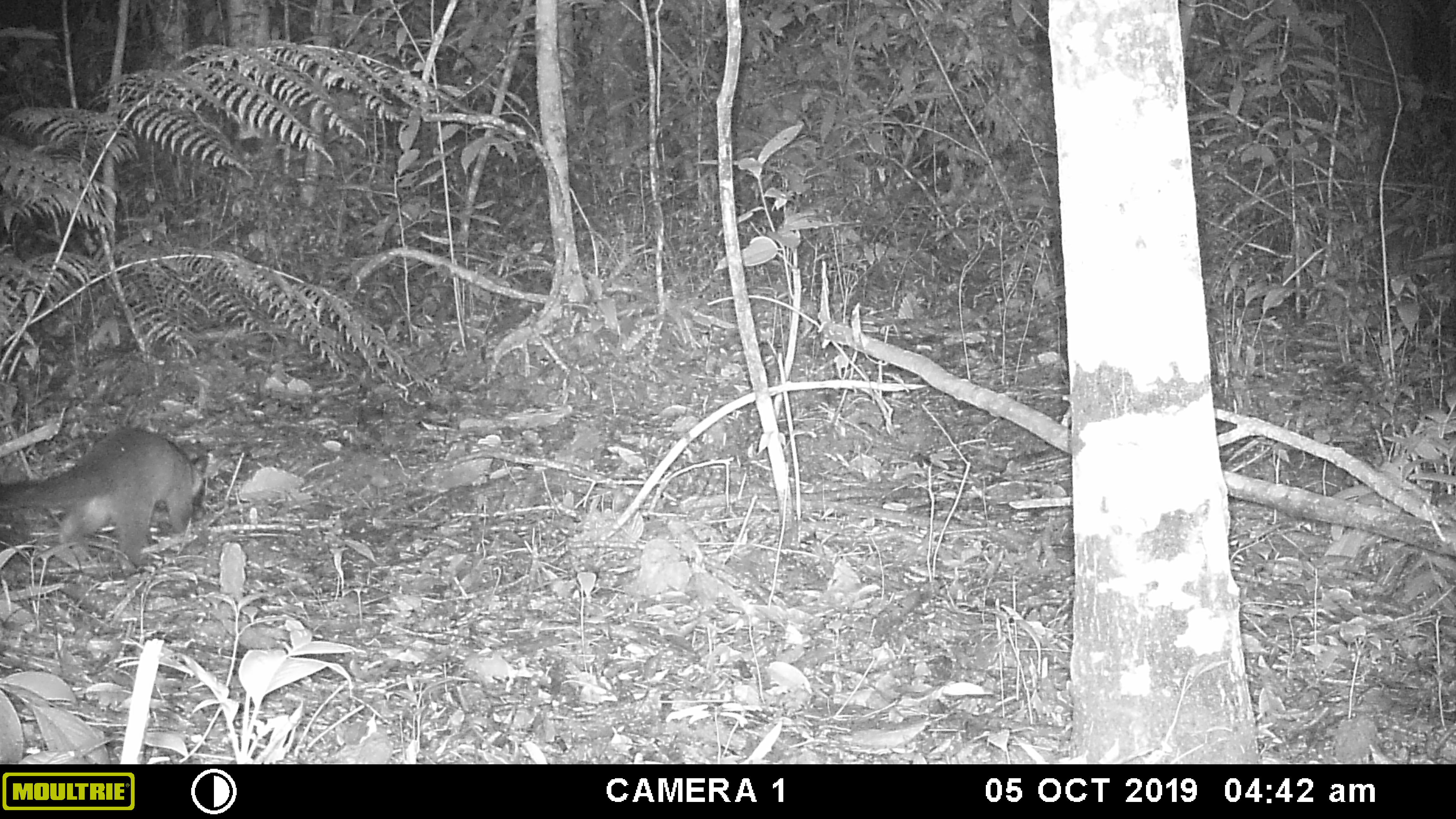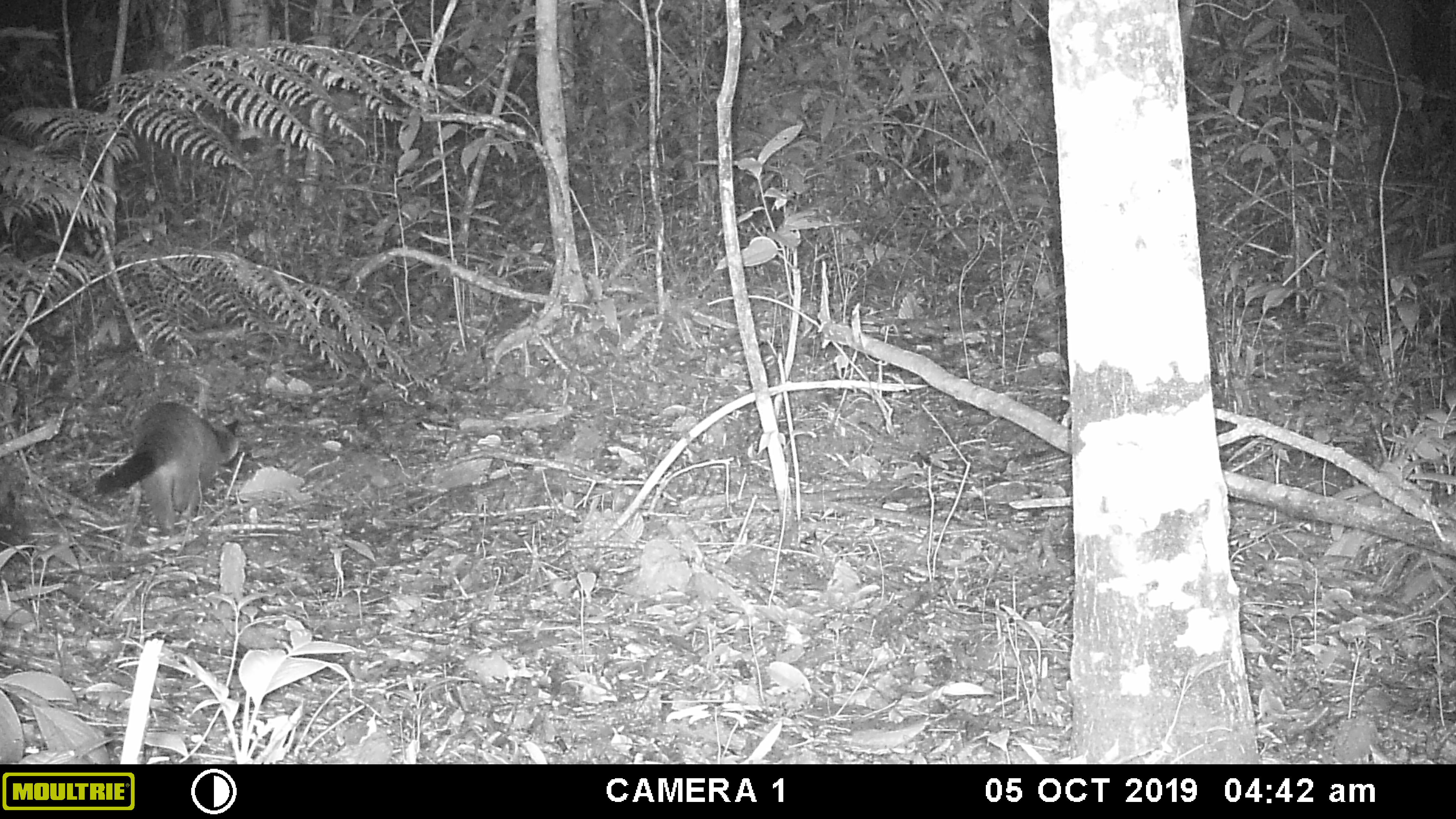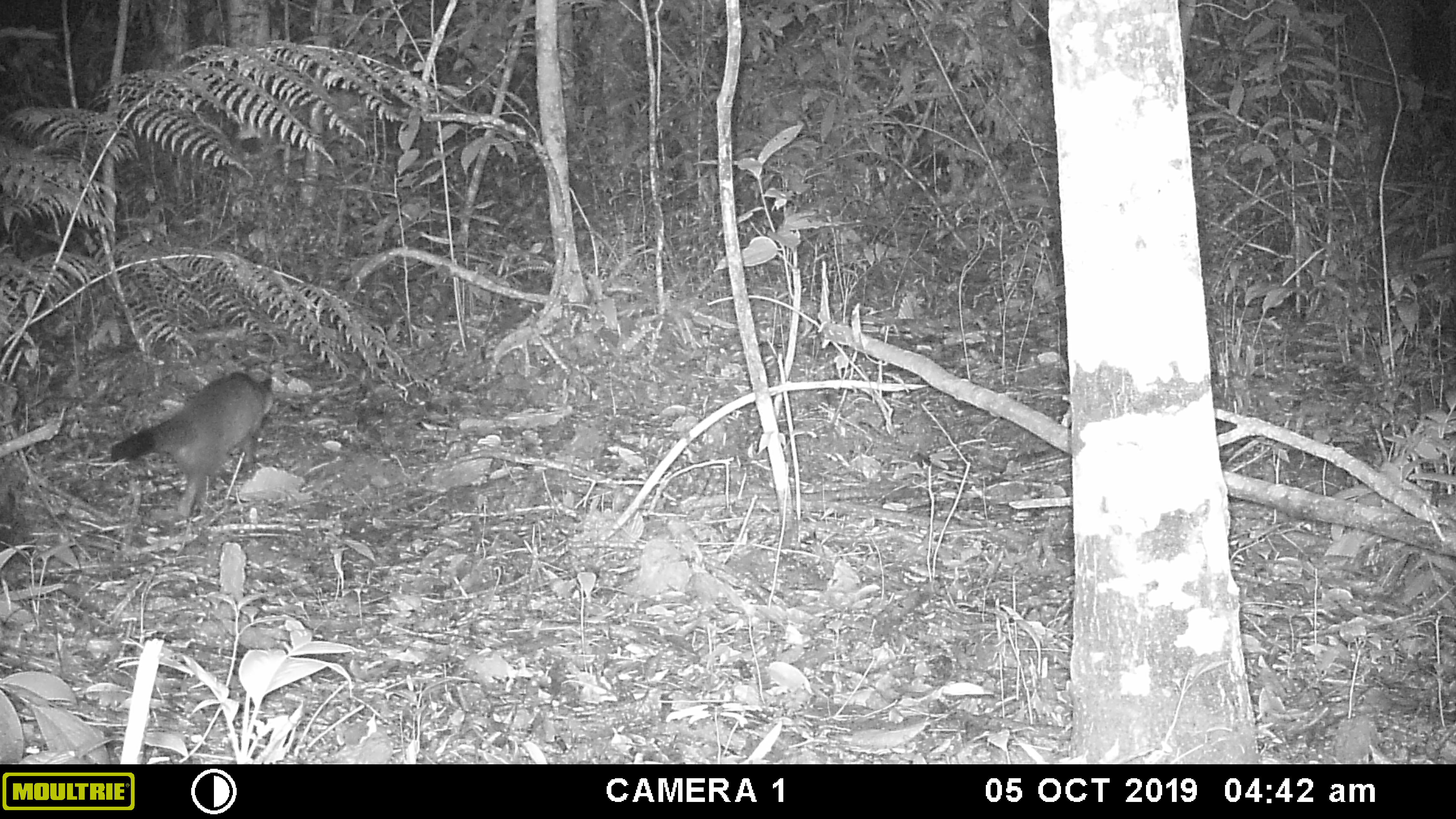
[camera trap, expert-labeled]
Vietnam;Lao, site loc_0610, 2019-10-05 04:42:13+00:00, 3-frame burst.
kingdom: Animalia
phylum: Chordata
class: Mammalia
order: Carnivora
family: Viverridae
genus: Paguma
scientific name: Paguma larvata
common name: masked palm civet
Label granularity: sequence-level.